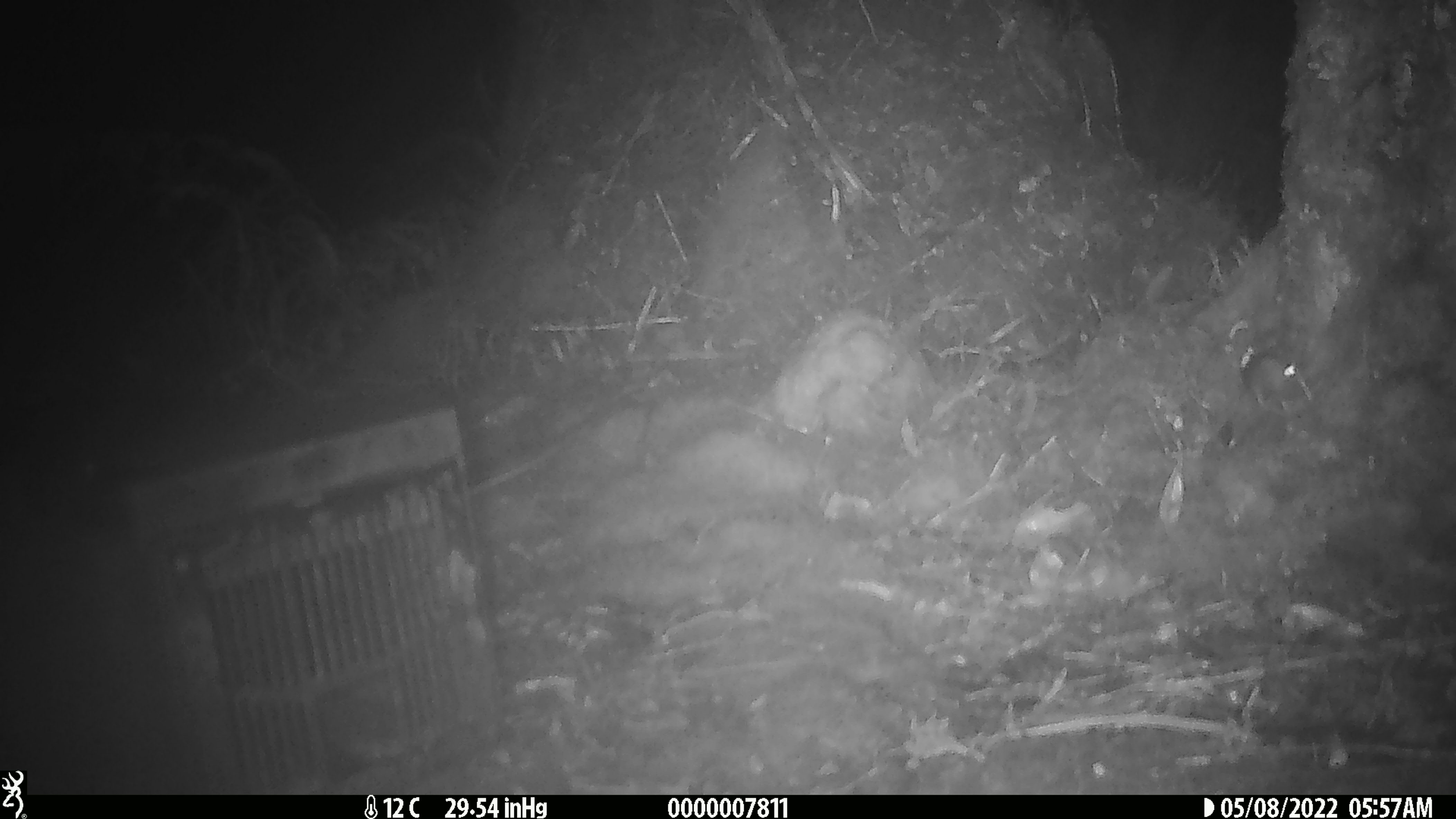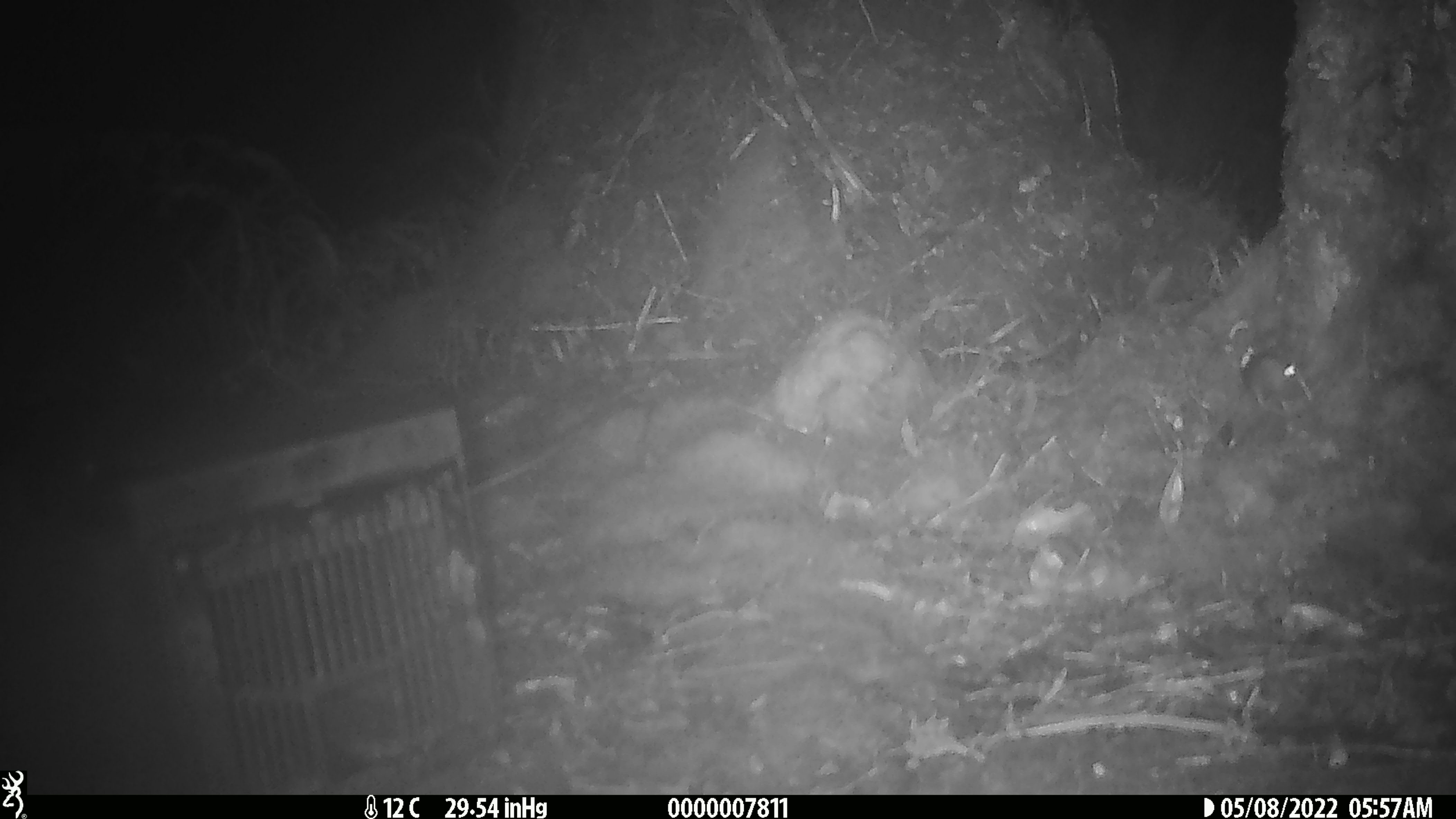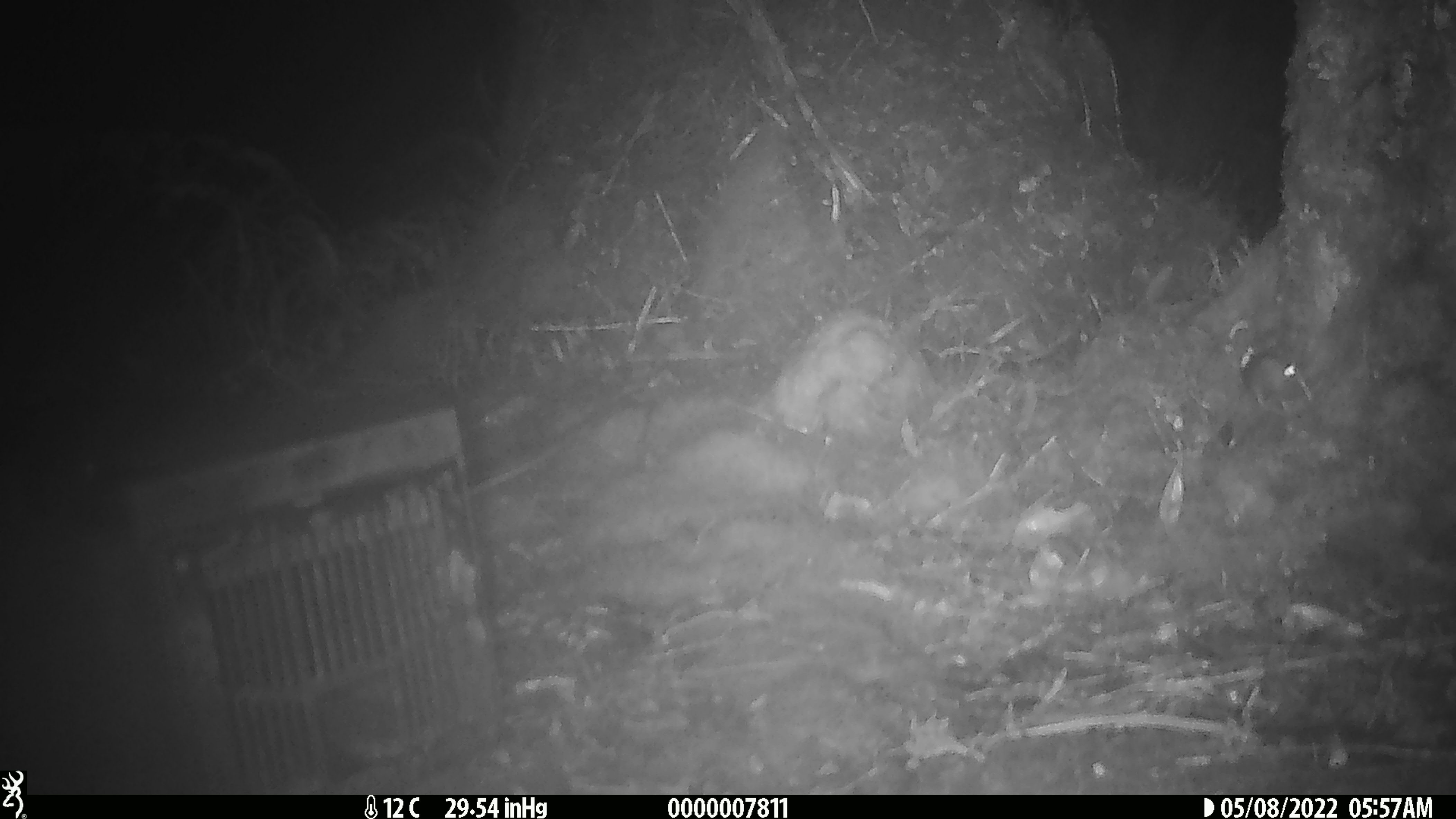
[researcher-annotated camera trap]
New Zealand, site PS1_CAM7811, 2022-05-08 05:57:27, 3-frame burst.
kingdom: Animalia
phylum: Chordata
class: Mammalia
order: Rodentia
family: Muridae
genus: Mus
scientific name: Mus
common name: mouse